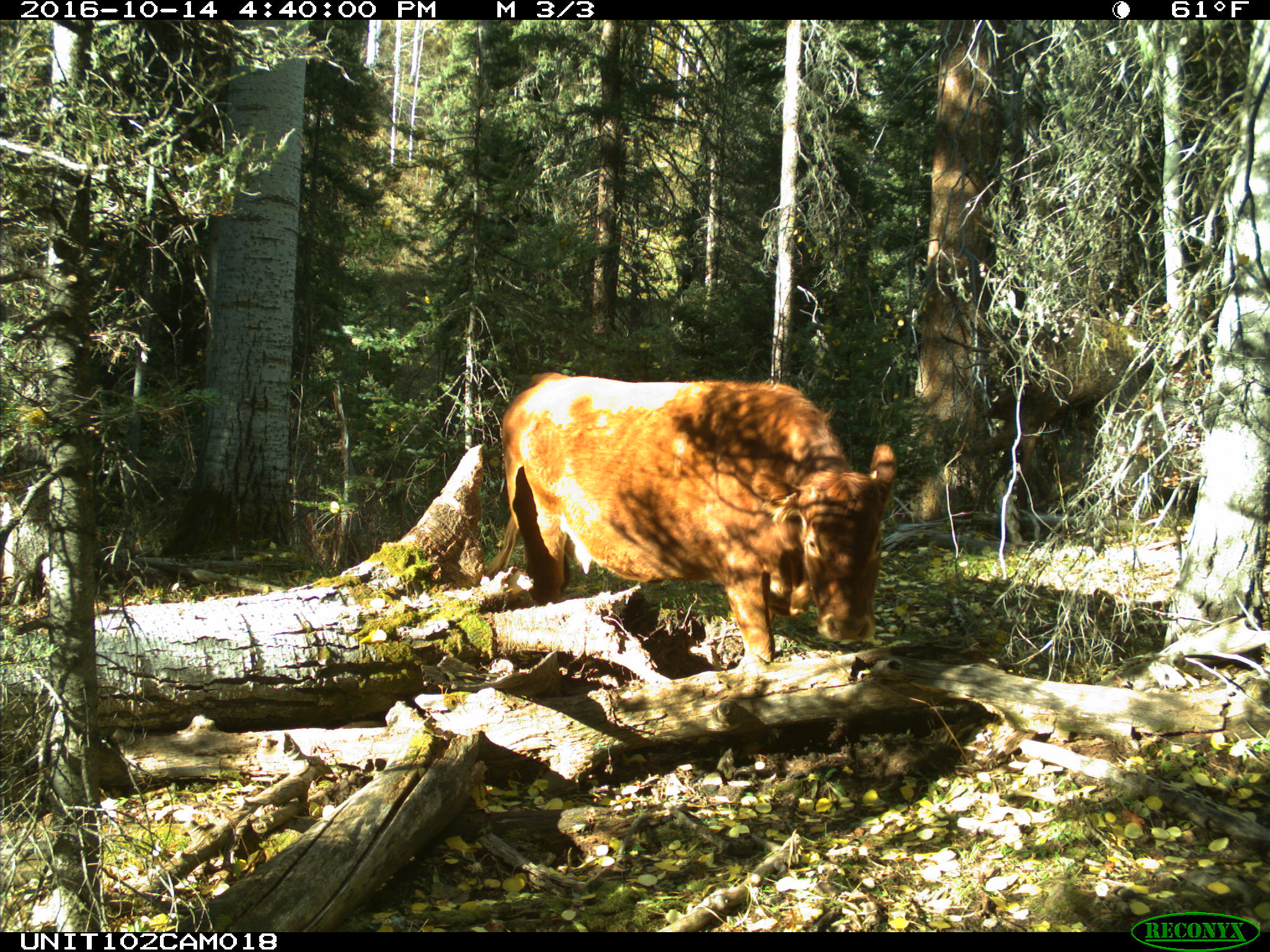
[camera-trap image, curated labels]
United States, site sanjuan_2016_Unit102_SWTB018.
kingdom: Animalia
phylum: Chordata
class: Mammalia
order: Artiodactyla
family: Bovidae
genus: Bos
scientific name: Bos taurus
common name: domestic cow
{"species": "Bos taurus (domestic cow)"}